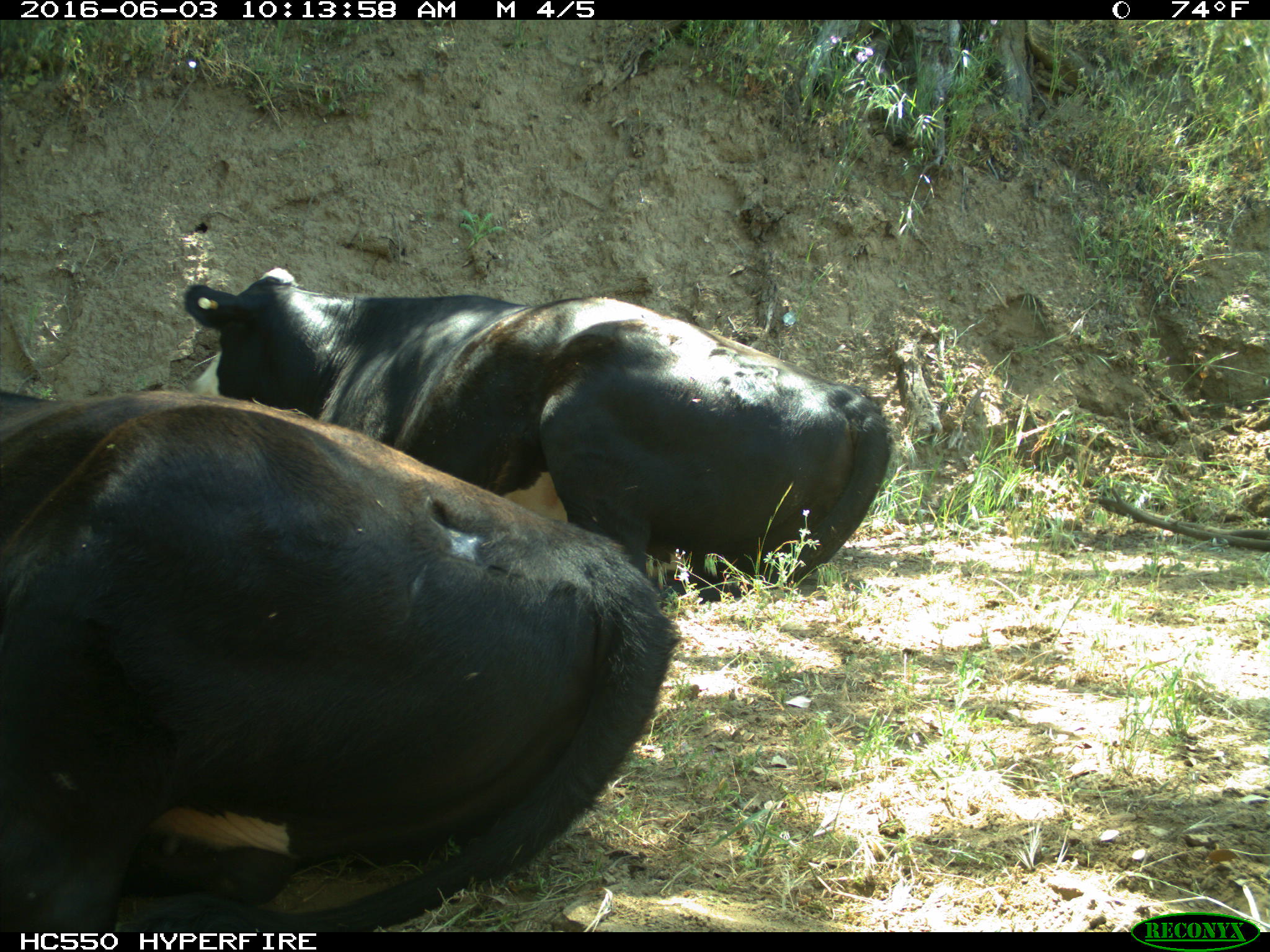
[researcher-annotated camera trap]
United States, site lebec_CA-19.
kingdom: Animalia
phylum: Chordata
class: Mammalia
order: Artiodactyla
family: Bovidae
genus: Bos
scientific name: Bos taurus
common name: domestic cow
Bos taurus (domestic cow).